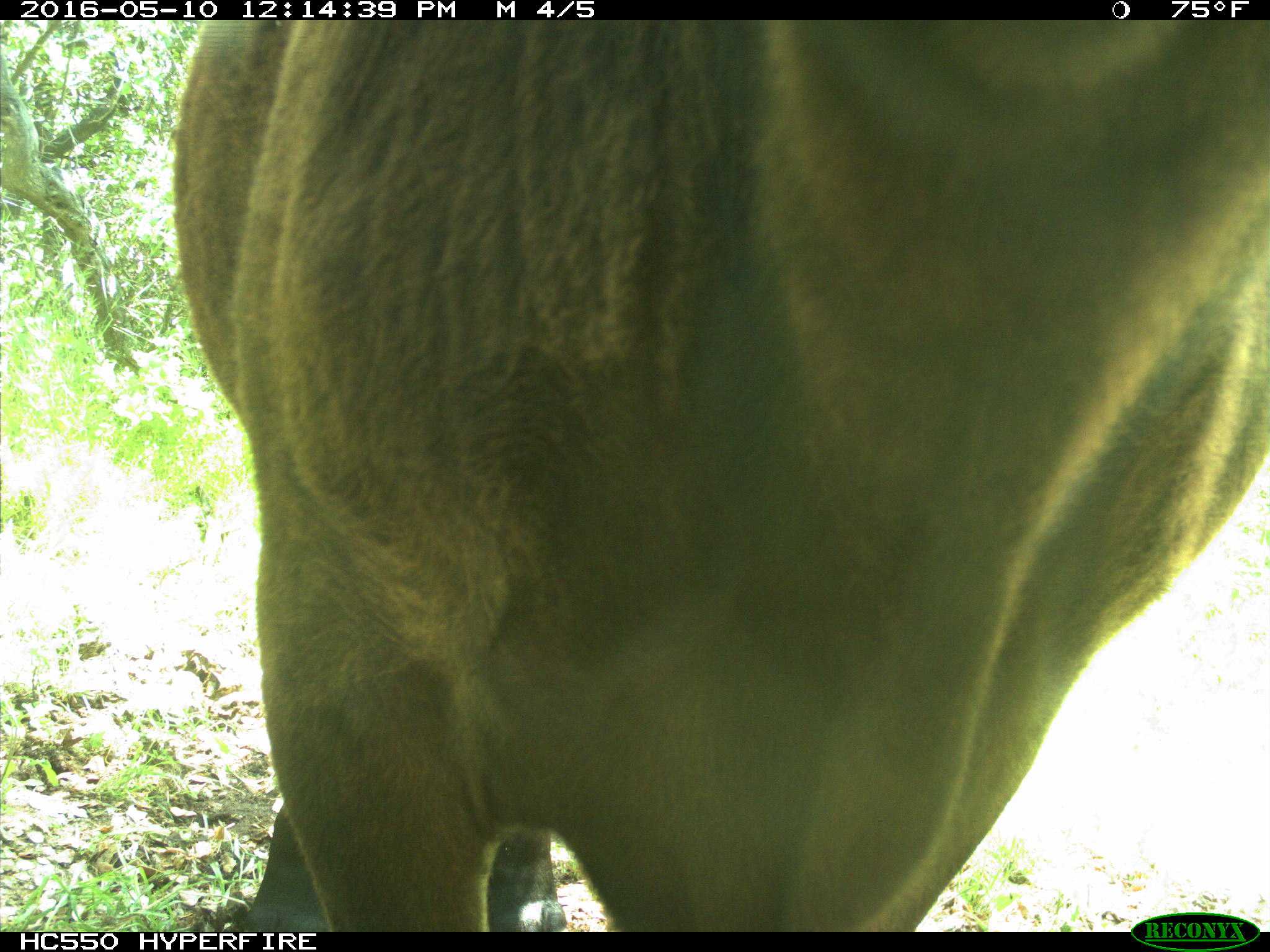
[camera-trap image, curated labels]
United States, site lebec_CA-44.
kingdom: Animalia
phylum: Chordata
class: Mammalia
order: Artiodactyla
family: Bovidae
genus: Bos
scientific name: Bos taurus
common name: domestic cow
Bos taurus (domestic cow).